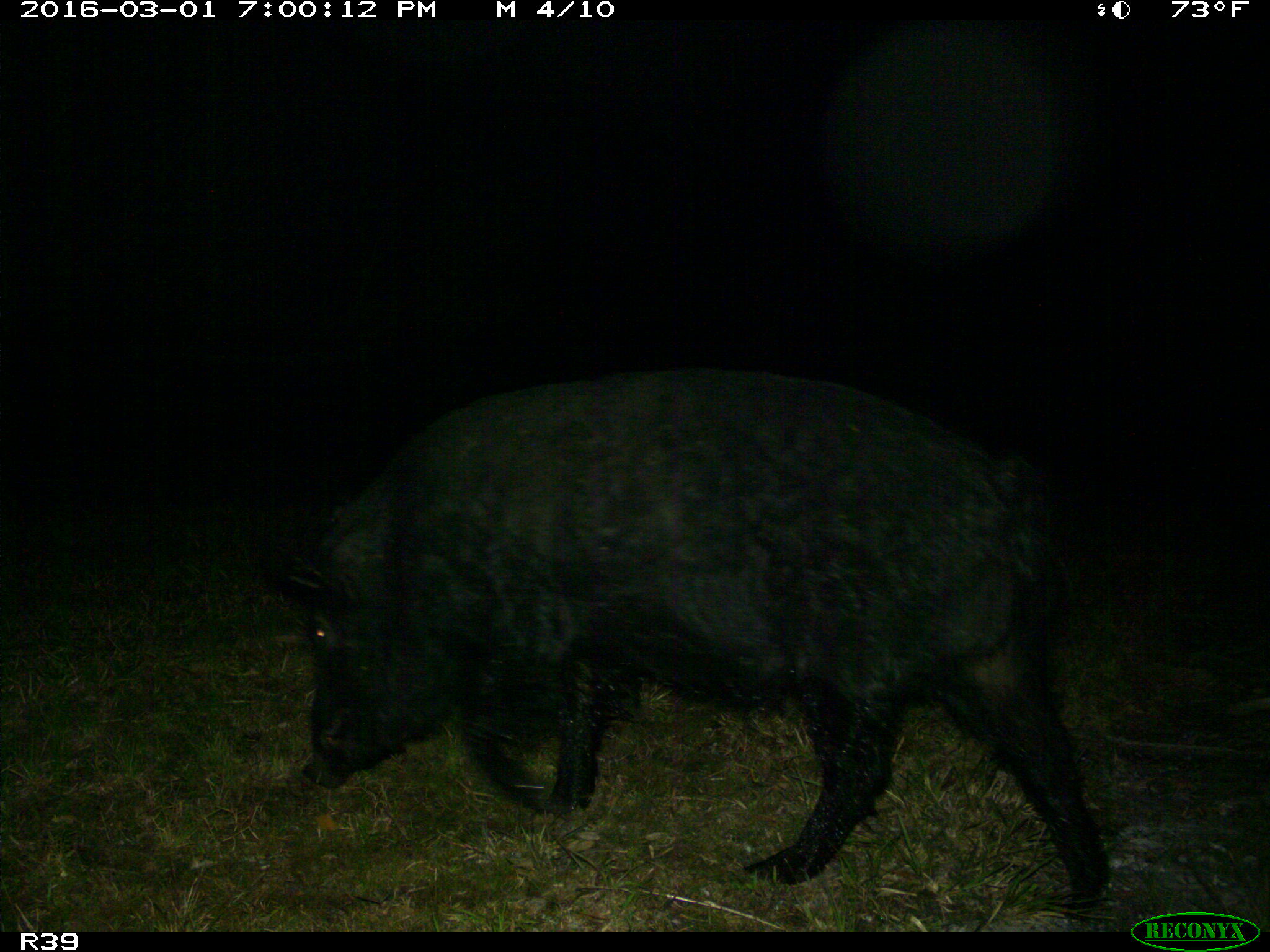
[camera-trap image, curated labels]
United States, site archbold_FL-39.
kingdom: Animalia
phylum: Chordata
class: Mammalia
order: Artiodactyla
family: Suidae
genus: Sus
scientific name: Sus scrofa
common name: wild boar